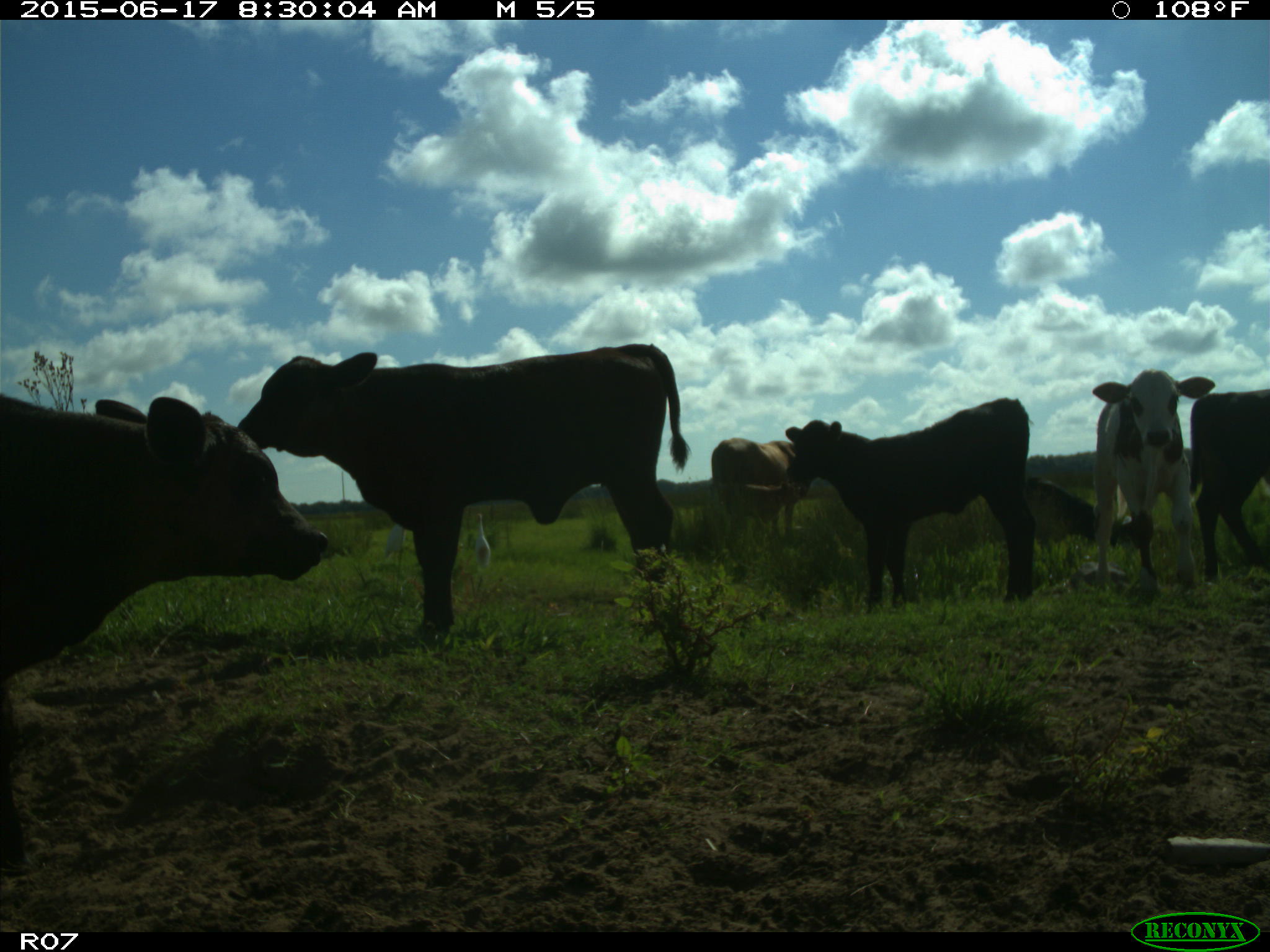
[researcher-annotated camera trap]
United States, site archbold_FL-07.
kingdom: Animalia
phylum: Chordata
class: Mammalia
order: Artiodactyla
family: Bovidae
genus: Bos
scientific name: Bos taurus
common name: domestic cow